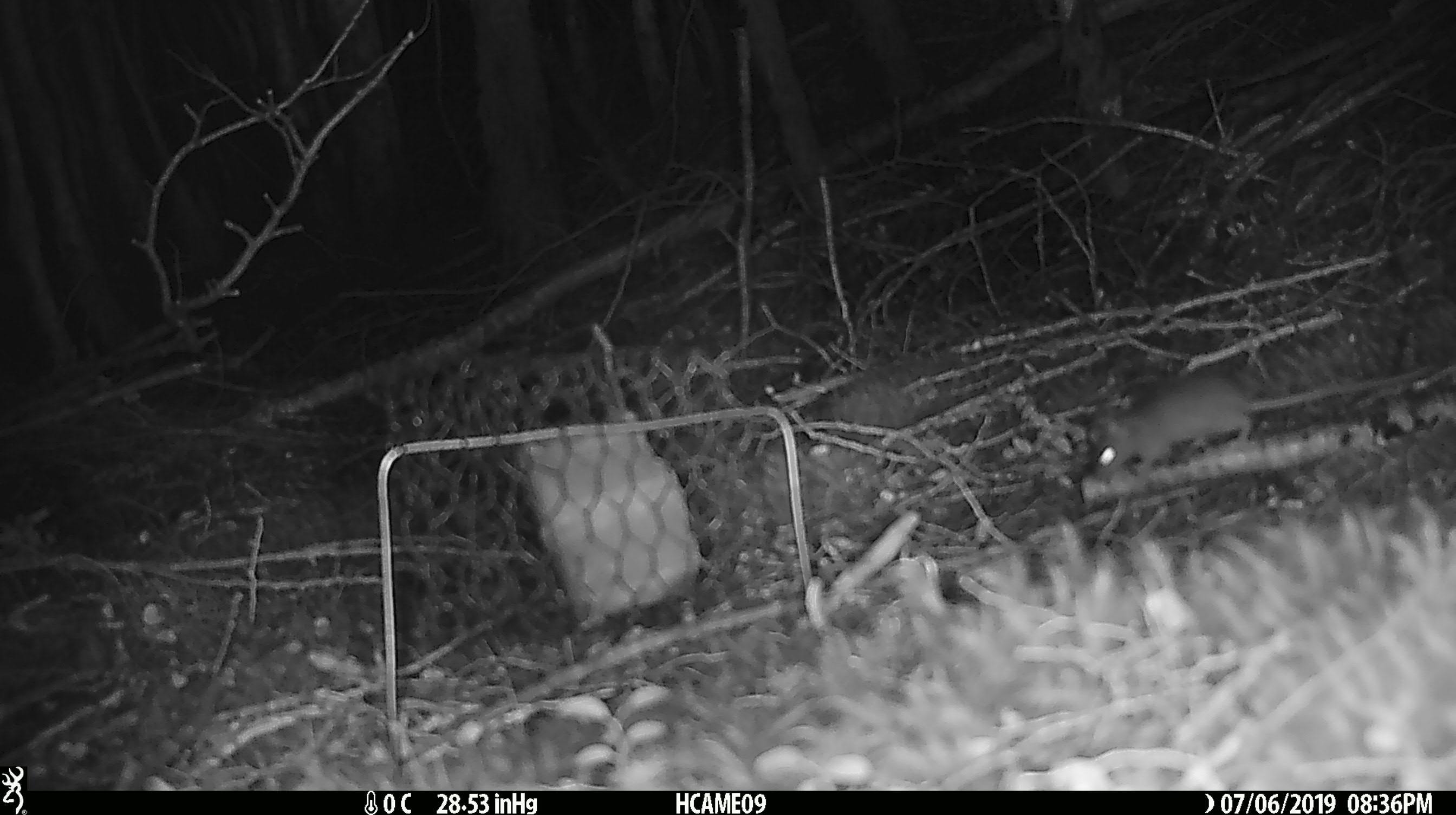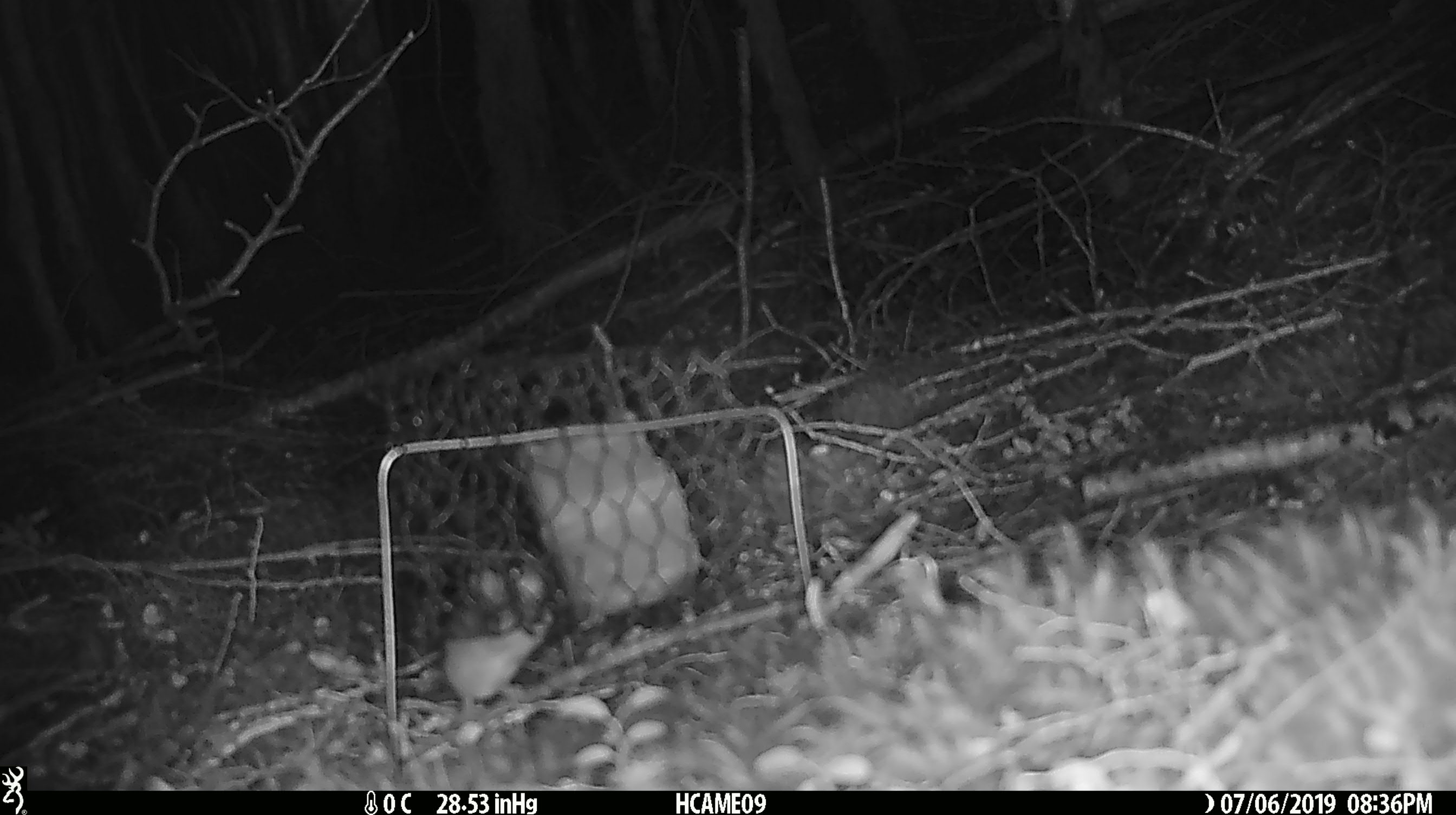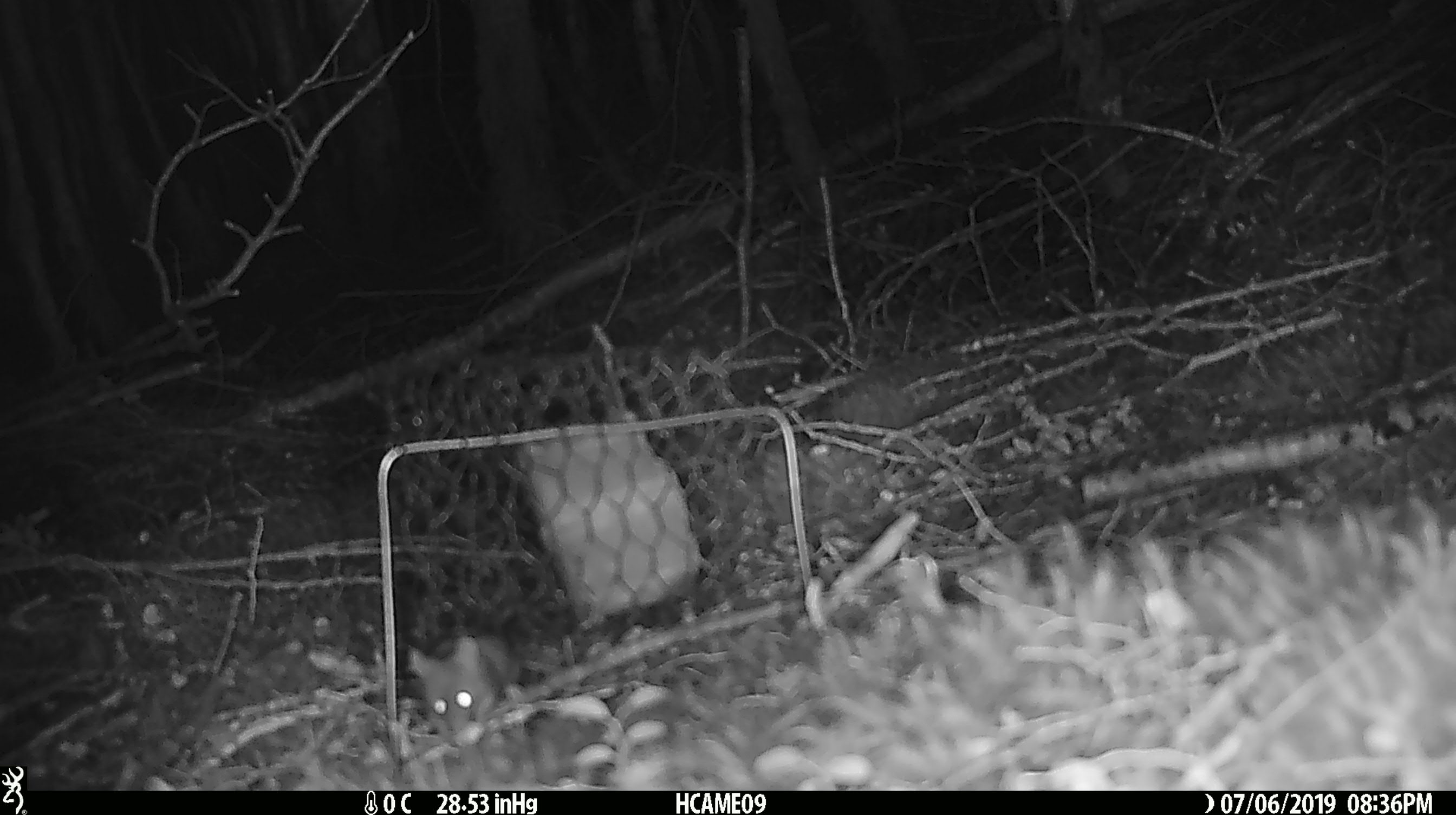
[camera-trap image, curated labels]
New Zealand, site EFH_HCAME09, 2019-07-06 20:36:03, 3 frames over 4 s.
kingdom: Animalia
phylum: Chordata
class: Mammalia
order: Rodentia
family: Muridae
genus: Mus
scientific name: Mus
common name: mouse